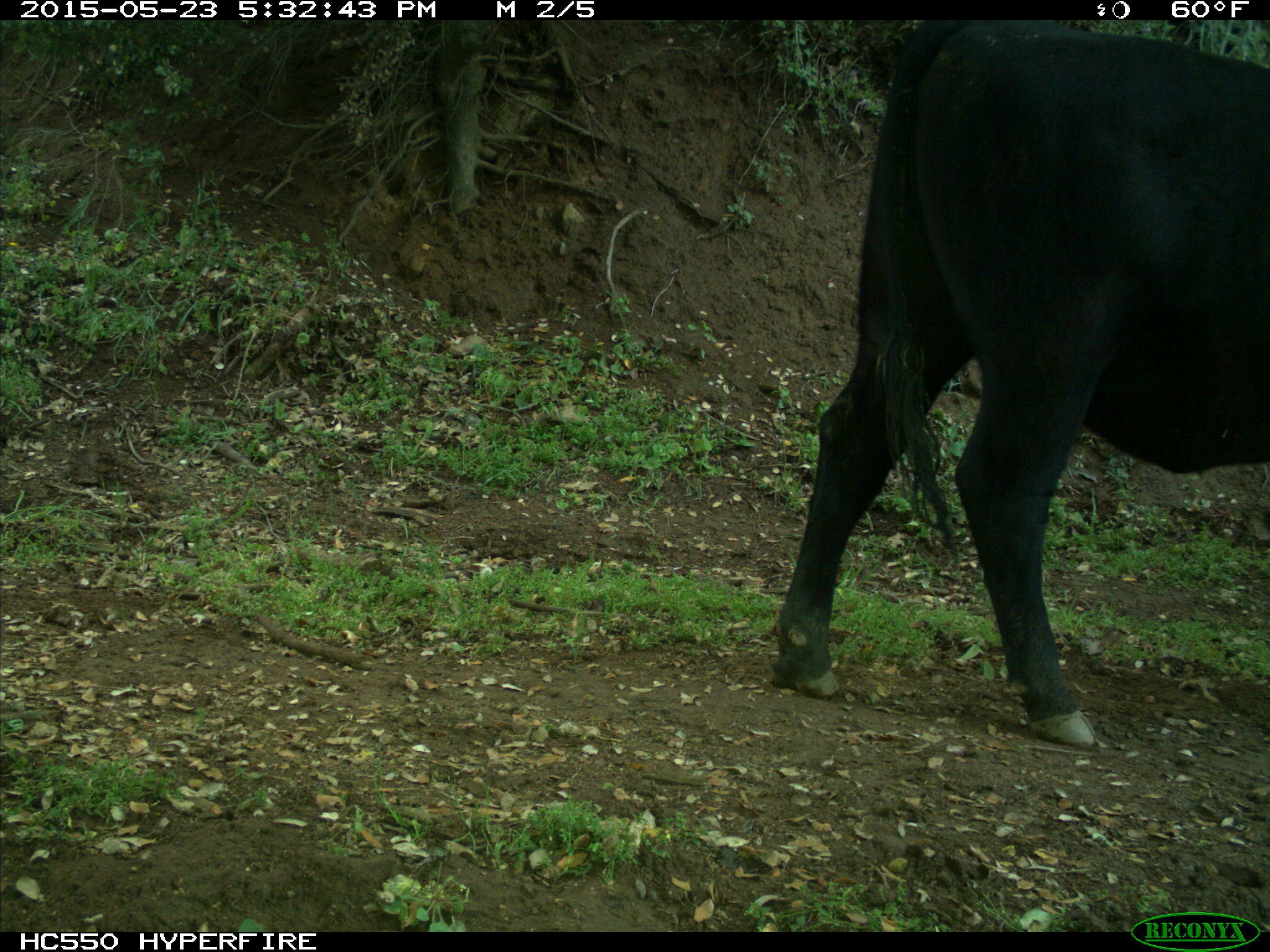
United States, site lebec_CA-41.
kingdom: Animalia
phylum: Chordata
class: Mammalia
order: Artiodactyla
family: Bovidae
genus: Bos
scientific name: Bos taurus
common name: domestic cow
Bos taurus (domestic cow).